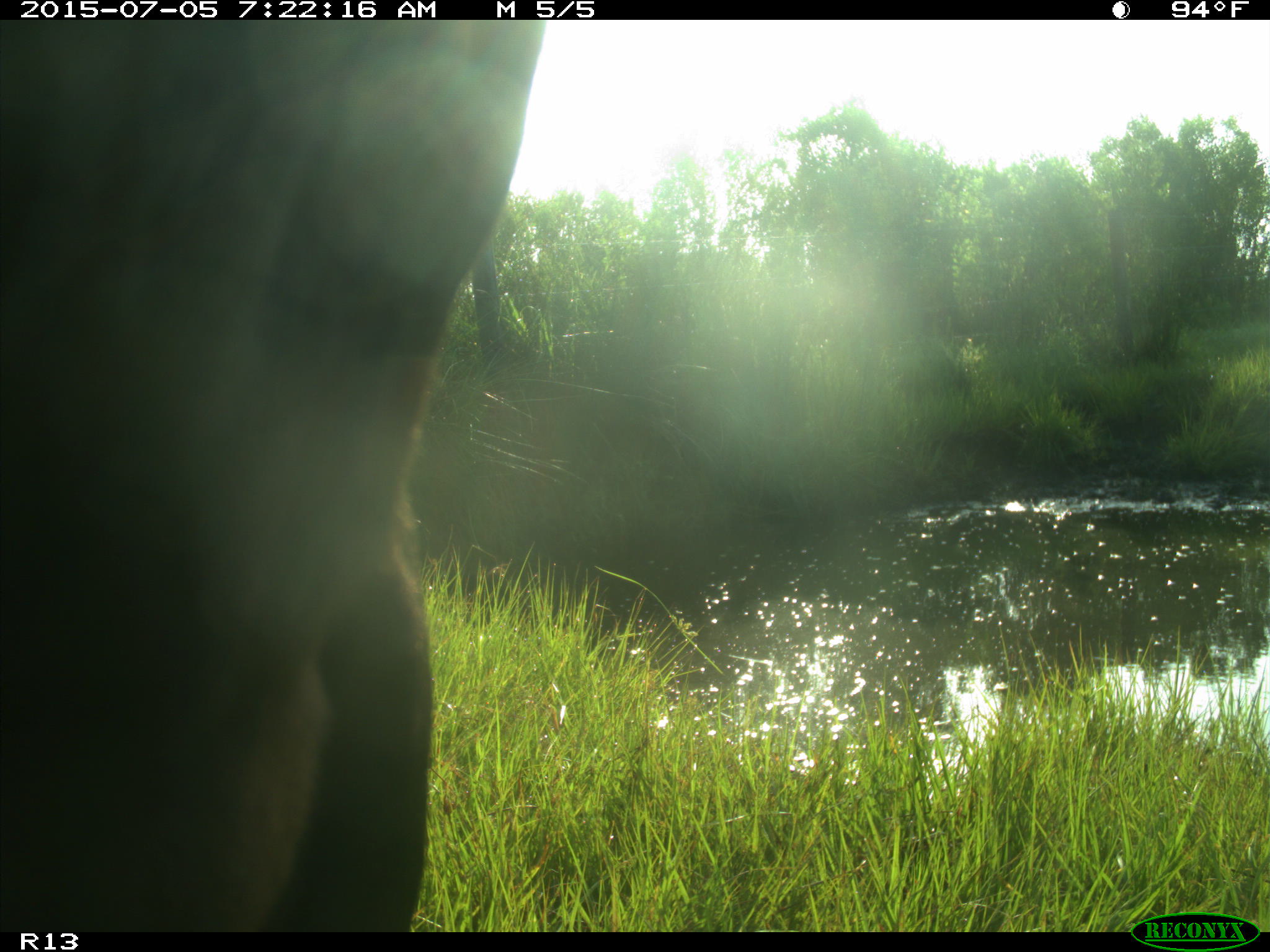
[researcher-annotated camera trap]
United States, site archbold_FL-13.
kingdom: Animalia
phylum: Chordata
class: Mammalia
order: Artiodactyla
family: Bovidae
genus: Bos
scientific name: Bos taurus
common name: domestic cow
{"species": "Bos taurus (domestic cow)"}